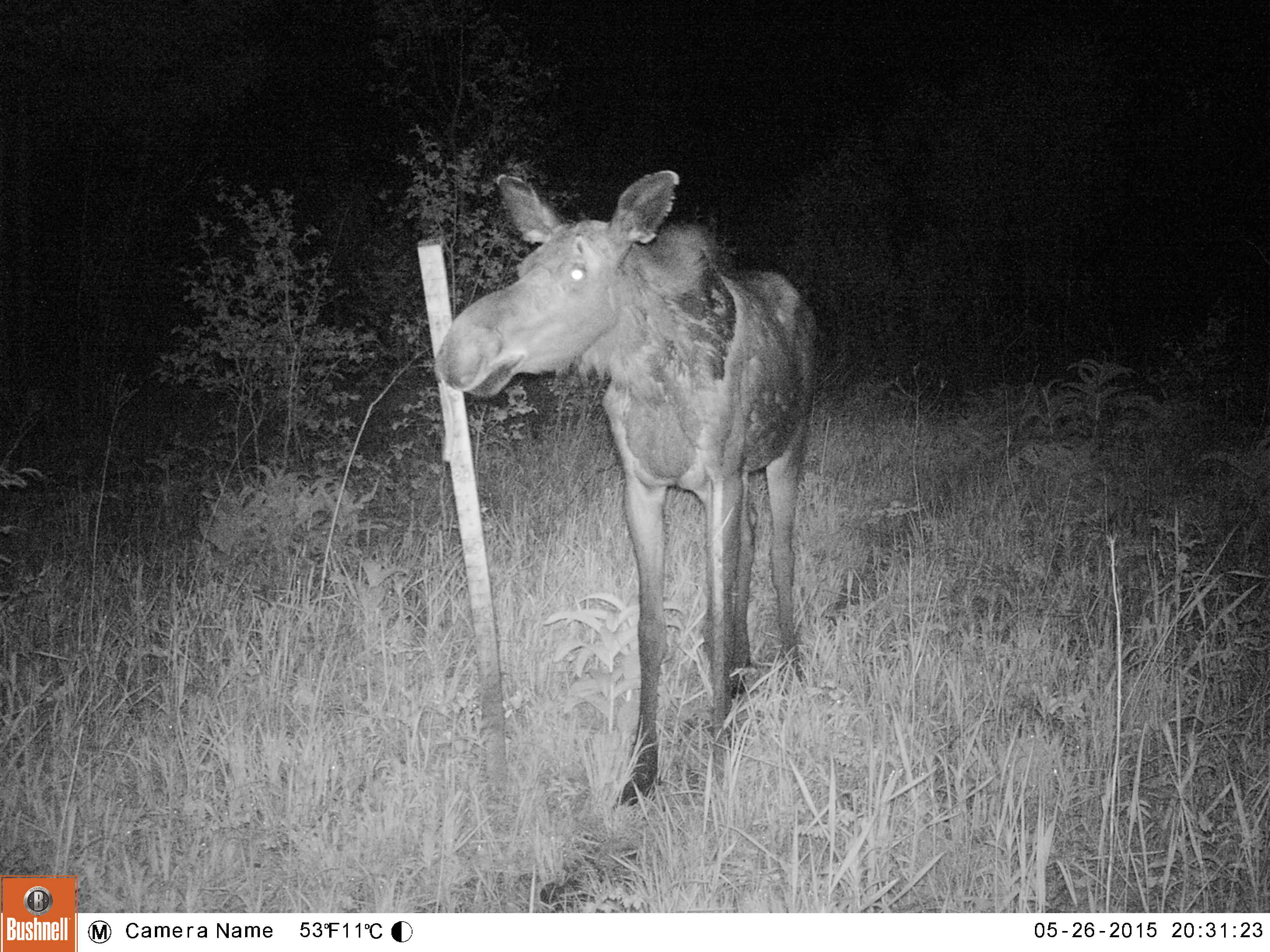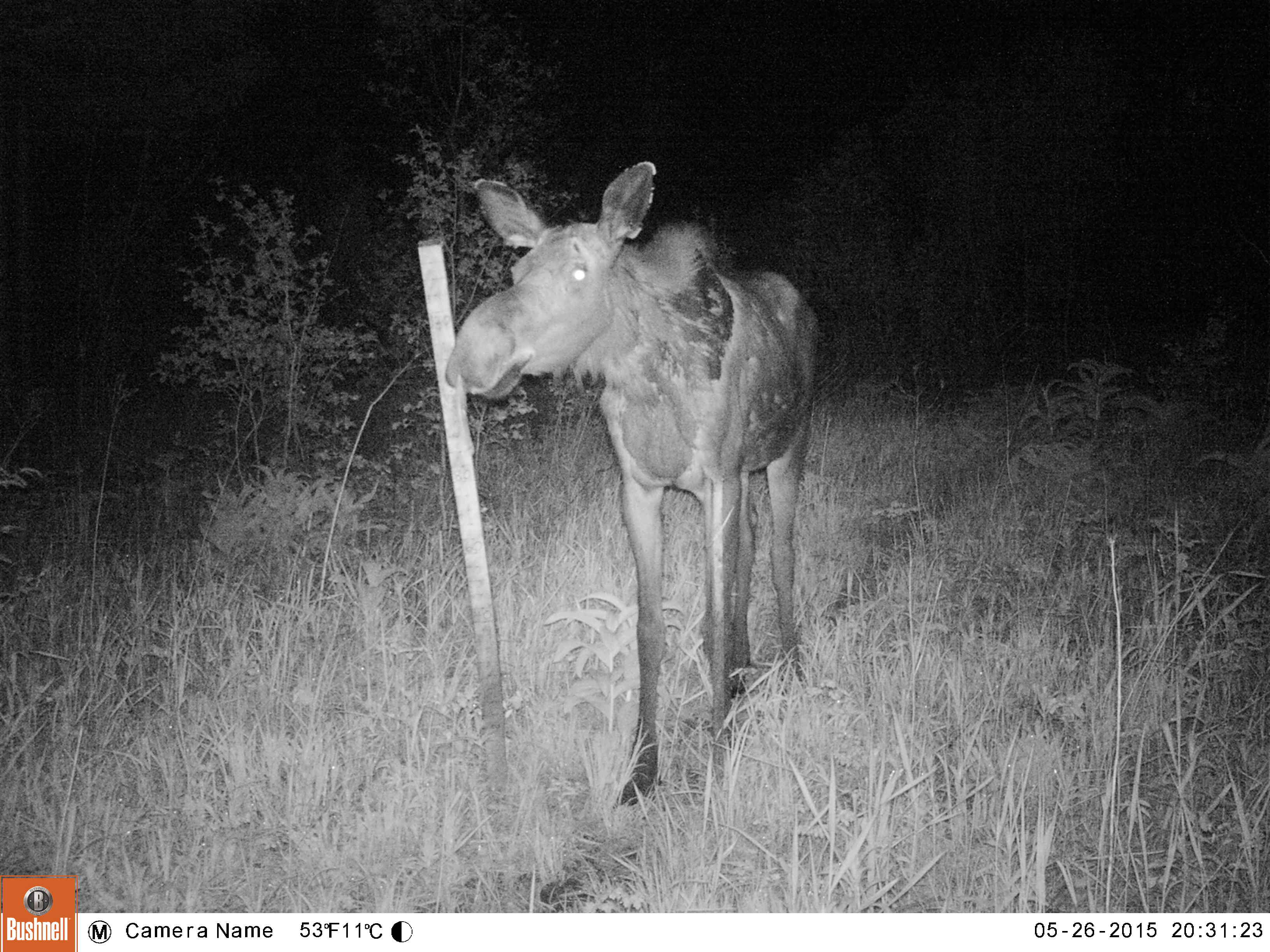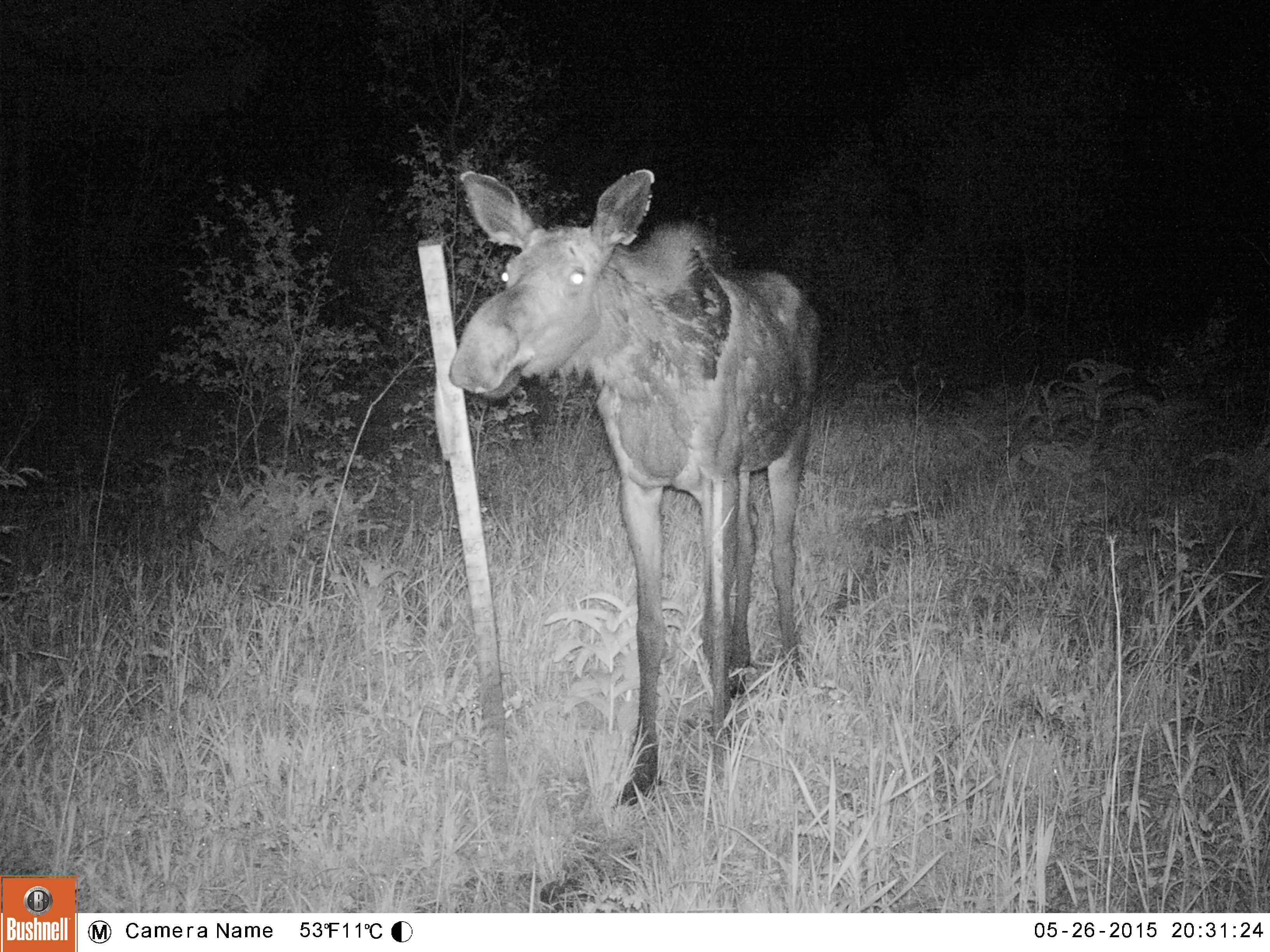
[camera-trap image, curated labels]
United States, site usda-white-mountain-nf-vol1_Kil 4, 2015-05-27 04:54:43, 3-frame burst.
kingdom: Animalia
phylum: Chordata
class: Mammalia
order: Artiodactyla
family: Cervidae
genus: Alces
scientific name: Alces alces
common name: moose